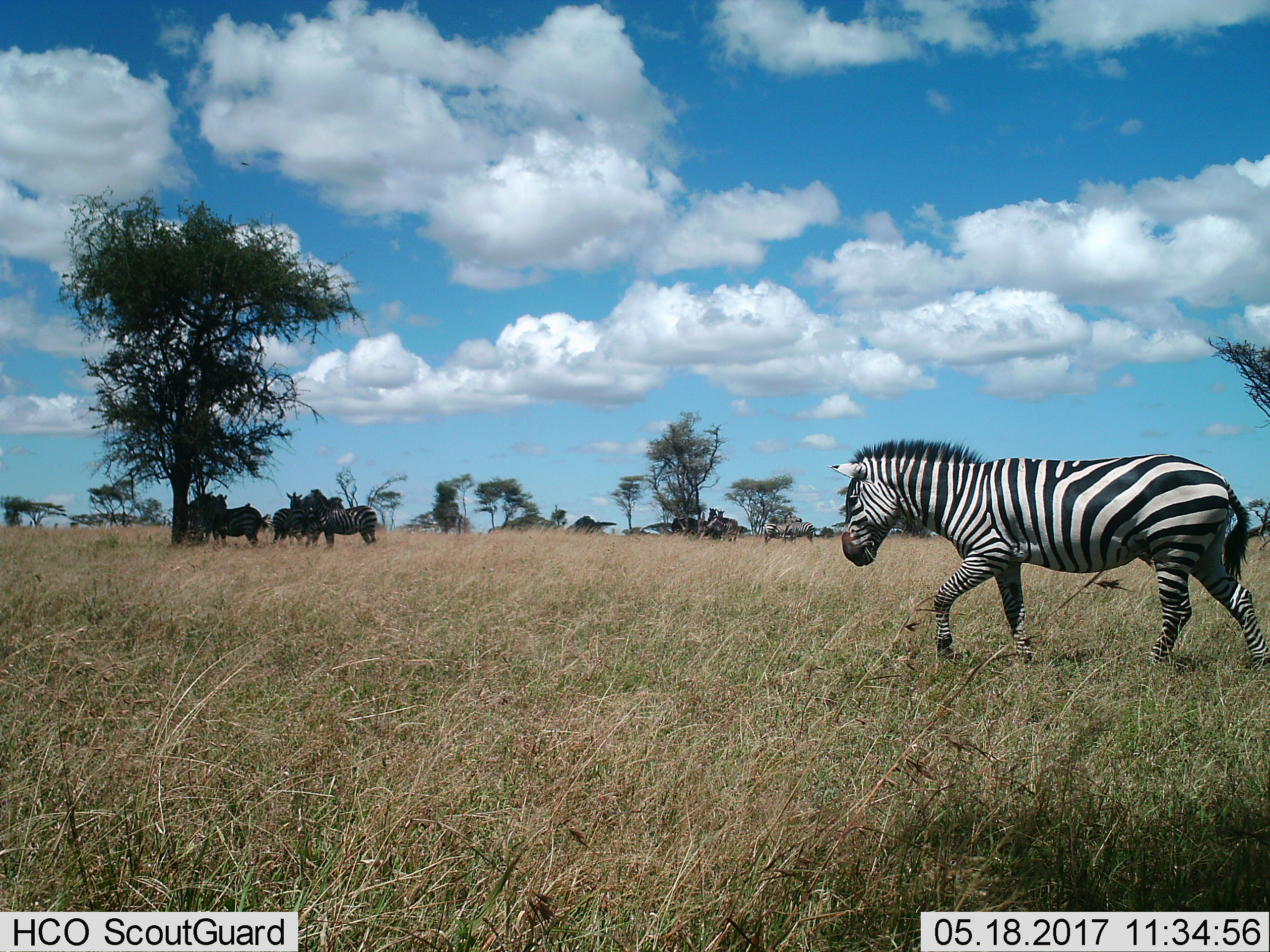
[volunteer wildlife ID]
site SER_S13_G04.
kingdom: Animalia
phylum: Chordata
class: Mammalia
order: Perissodactyla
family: Equidae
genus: Equus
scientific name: Equus quagga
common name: plains zebra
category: zebraplains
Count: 11-50.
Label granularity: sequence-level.